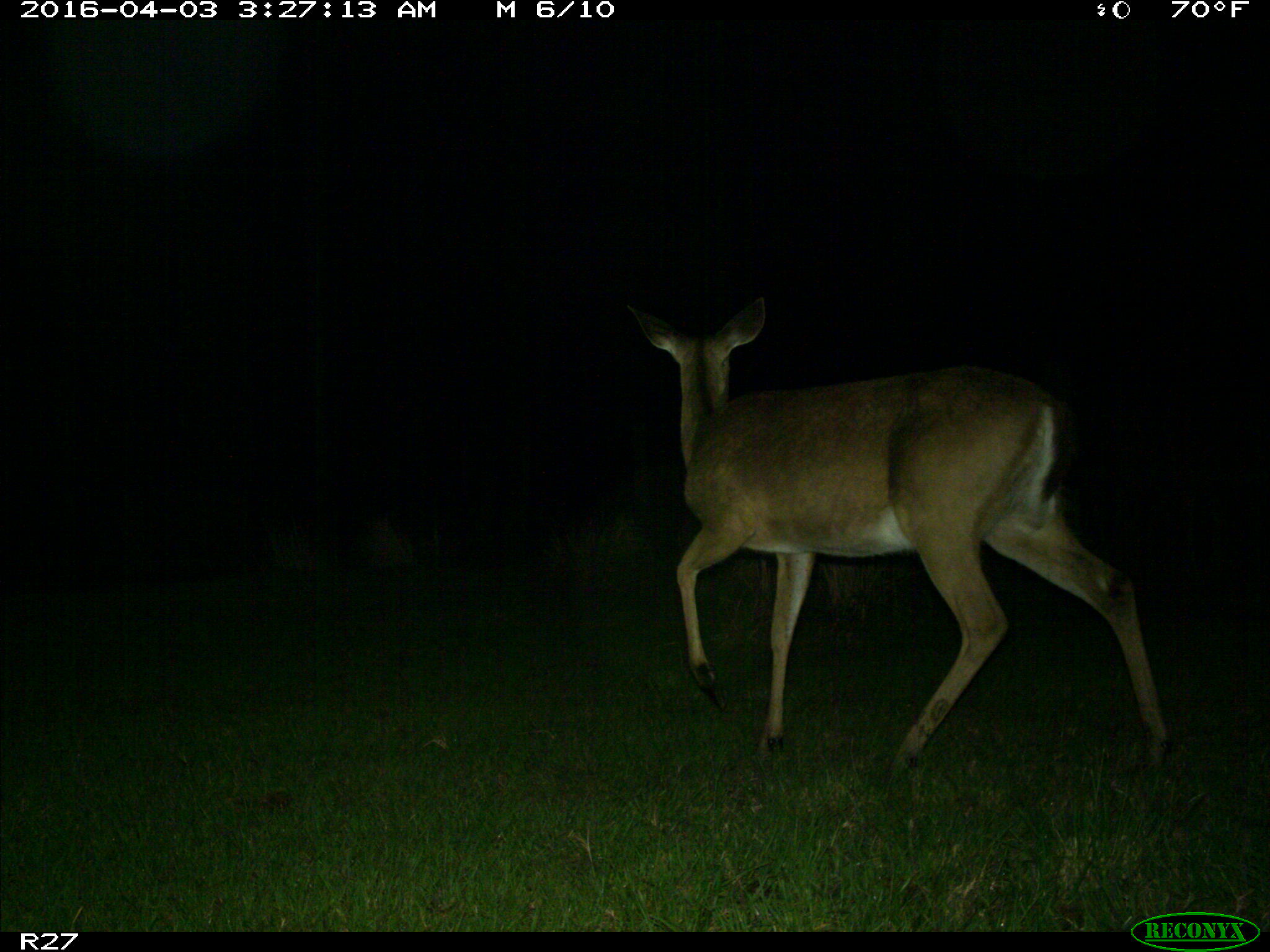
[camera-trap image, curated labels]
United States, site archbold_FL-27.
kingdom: Animalia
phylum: Chordata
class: Mammalia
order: Artiodactyla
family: Cervidae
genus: Odocoileus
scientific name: Odocoileus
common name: deer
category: unidentified deer